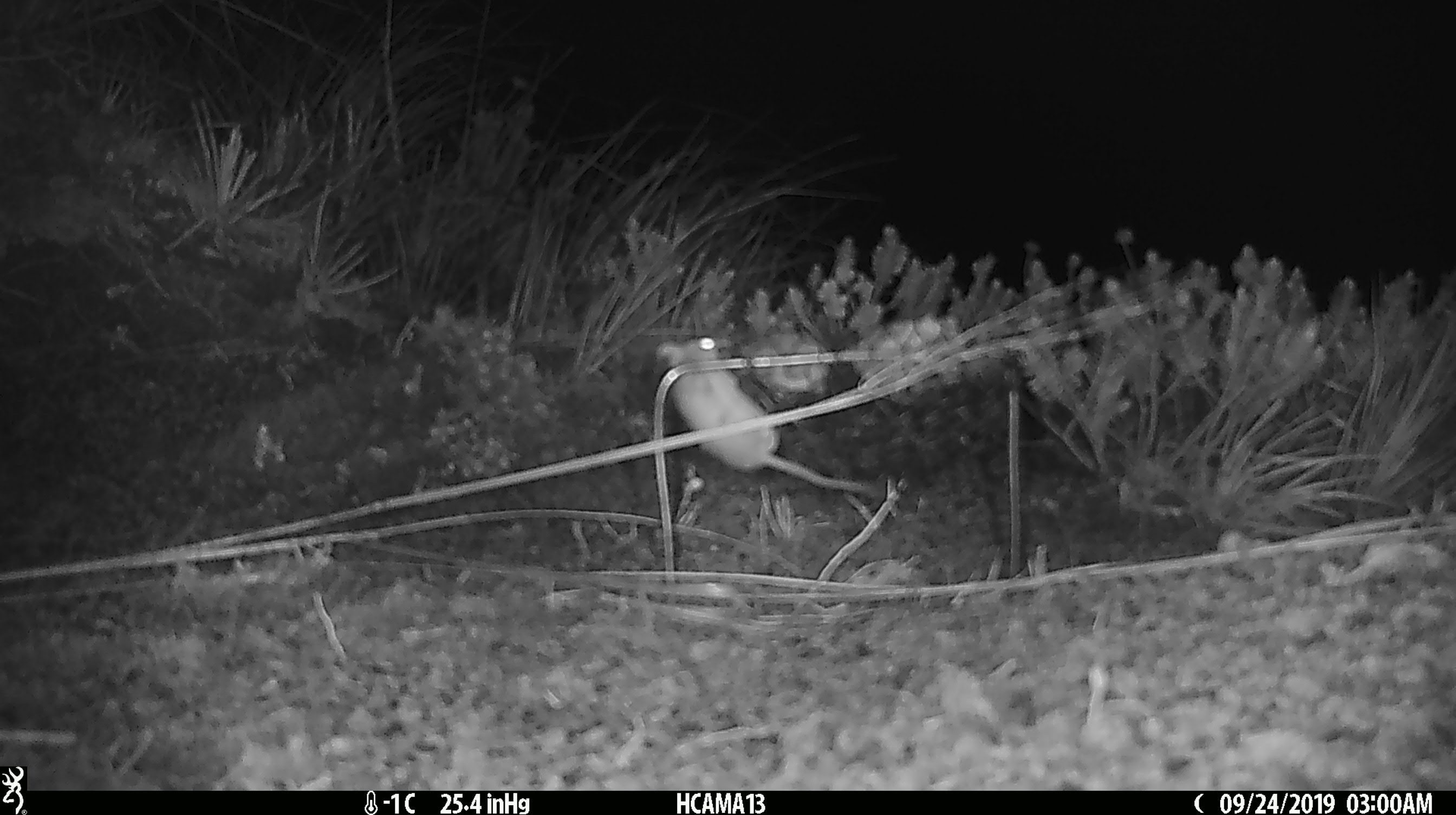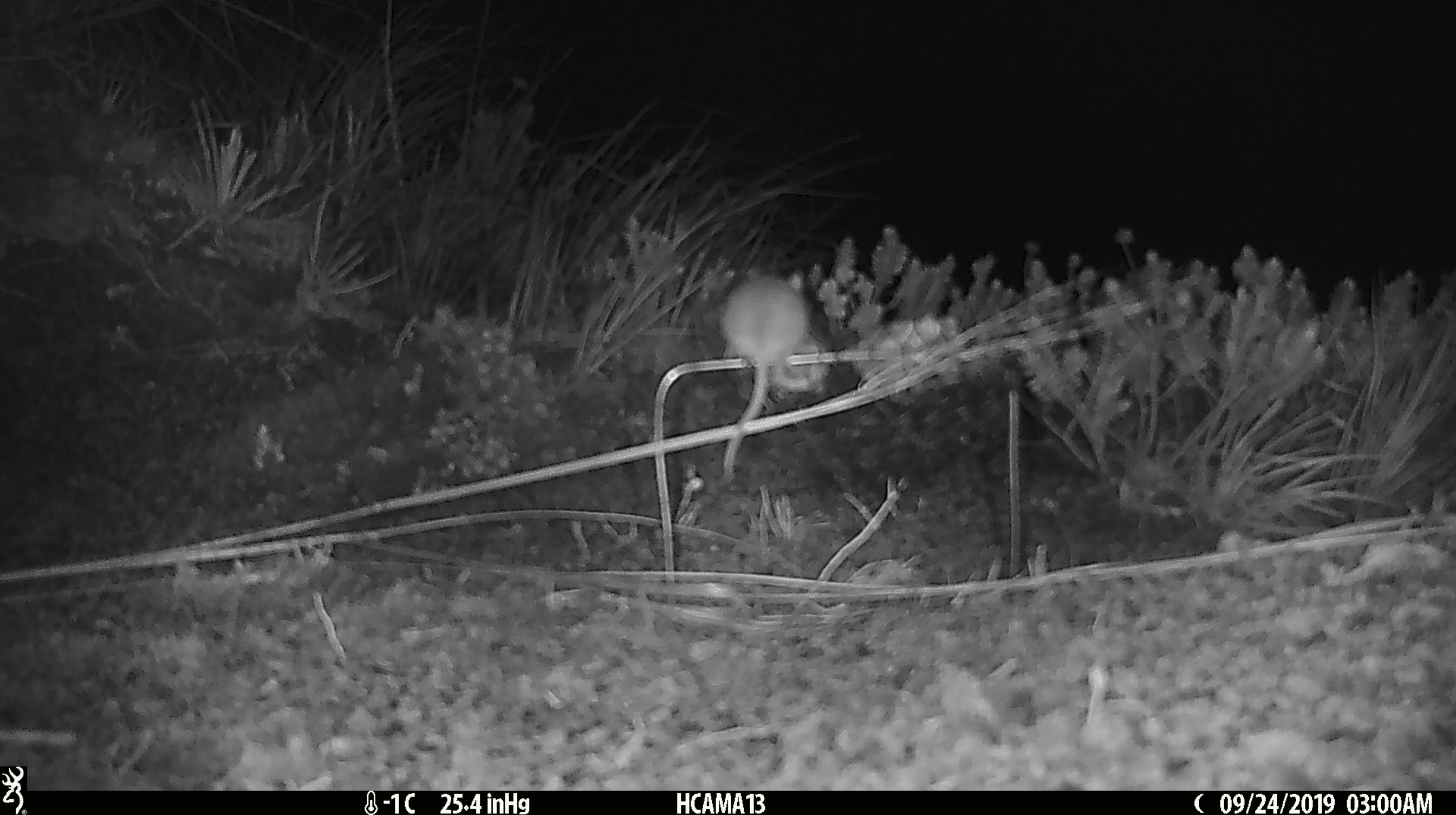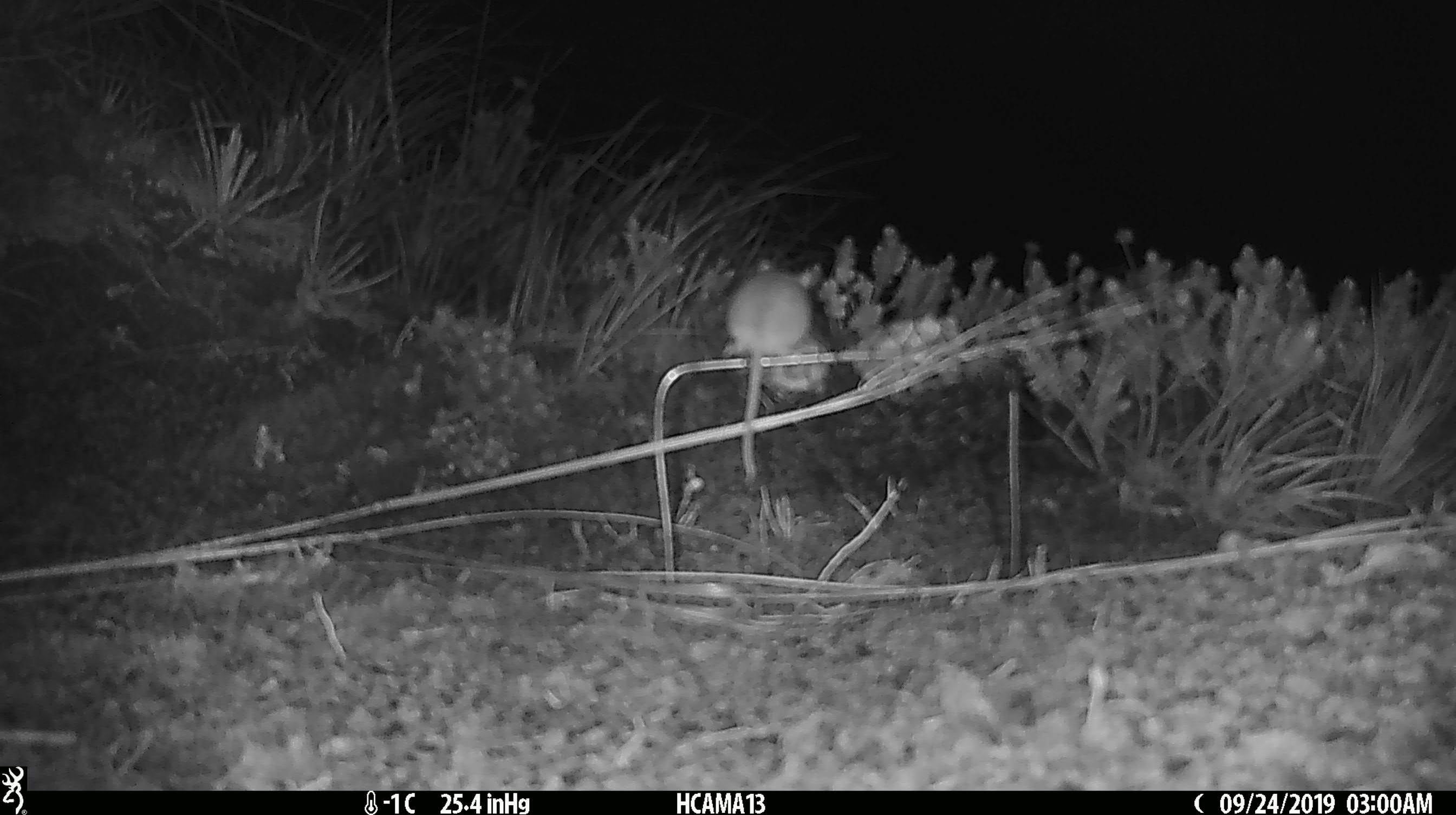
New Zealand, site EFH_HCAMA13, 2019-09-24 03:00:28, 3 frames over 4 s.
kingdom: Animalia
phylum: Chordata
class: Mammalia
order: Rodentia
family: Muridae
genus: Mus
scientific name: Mus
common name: mouse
Mouse (Mus).